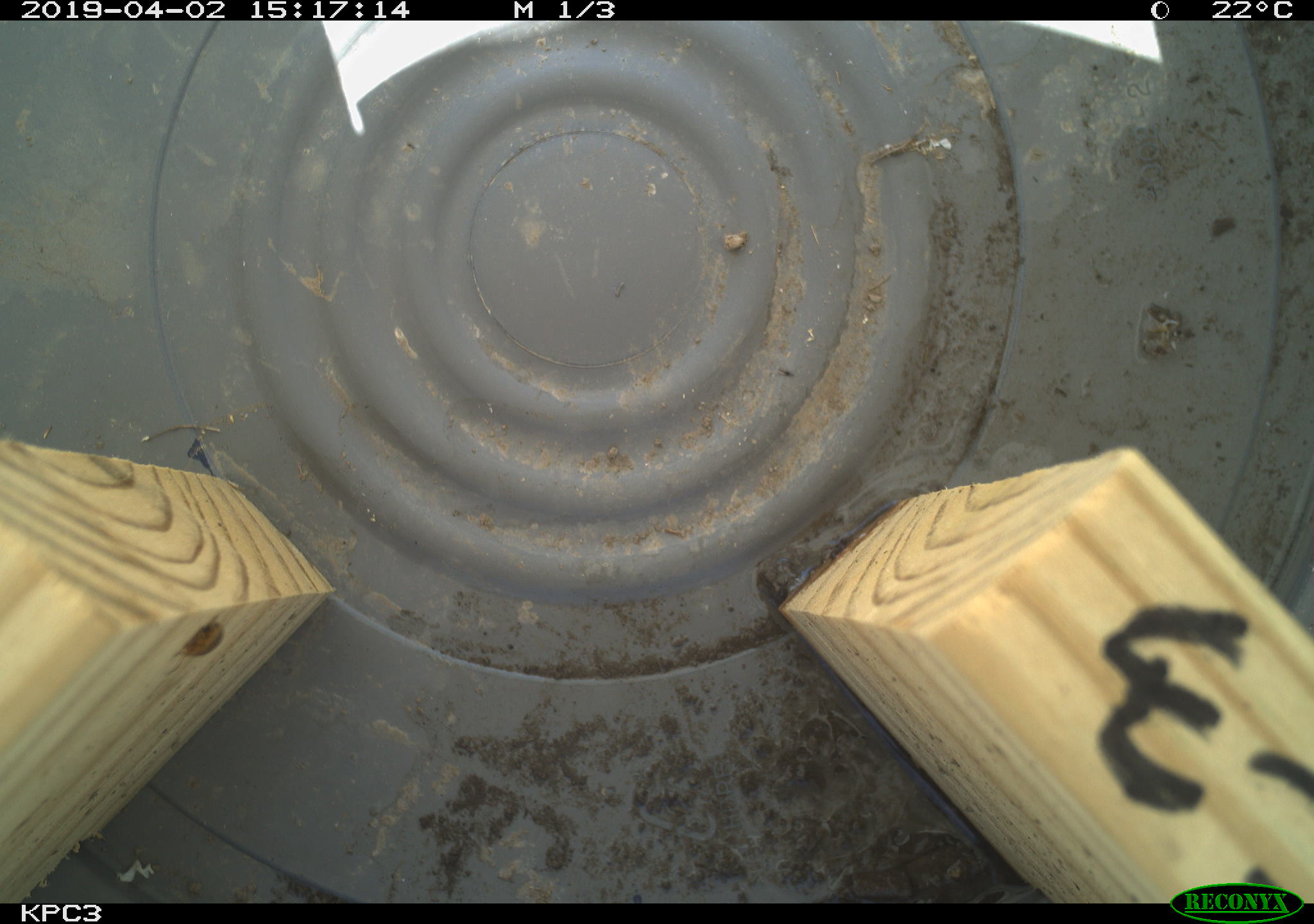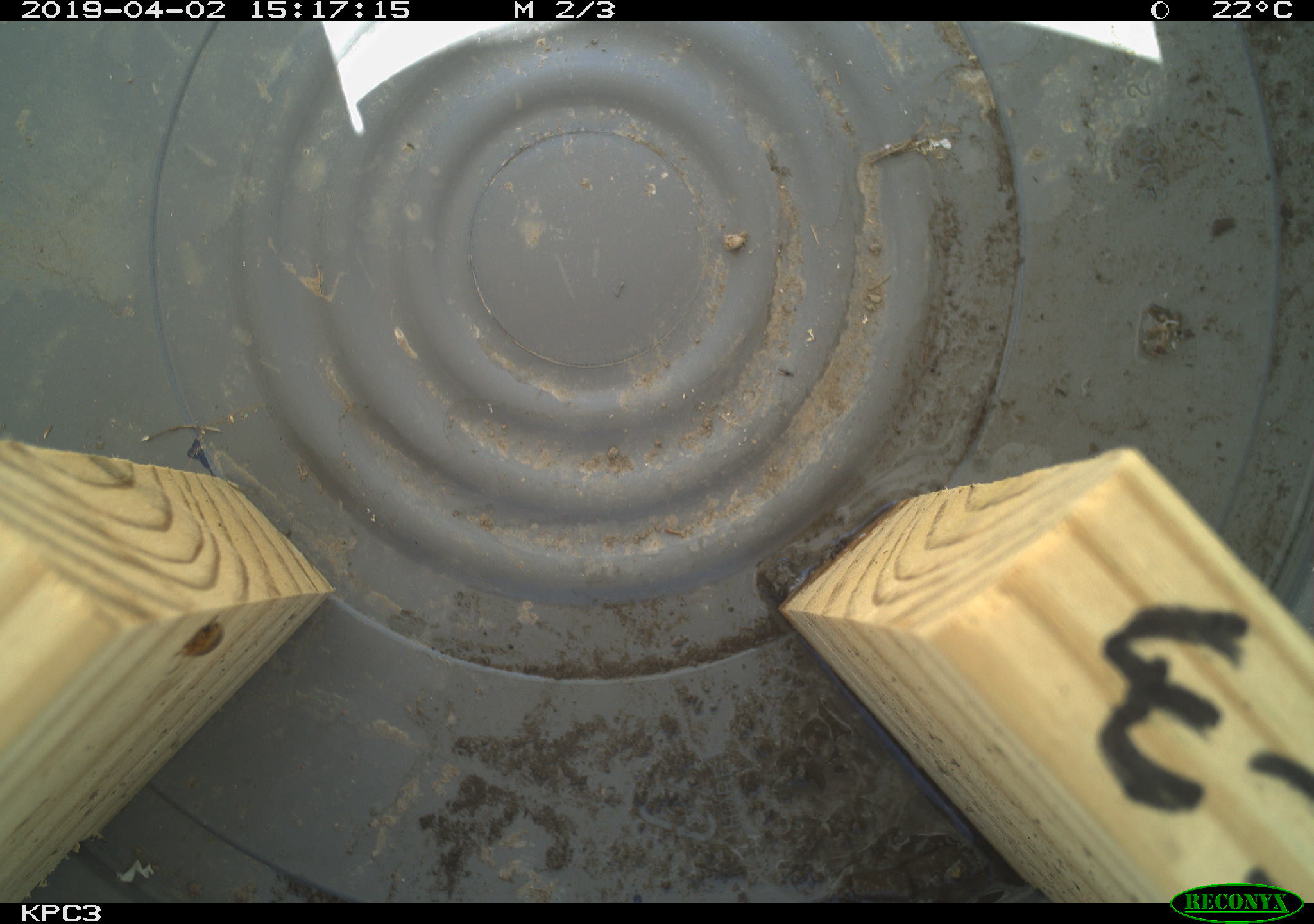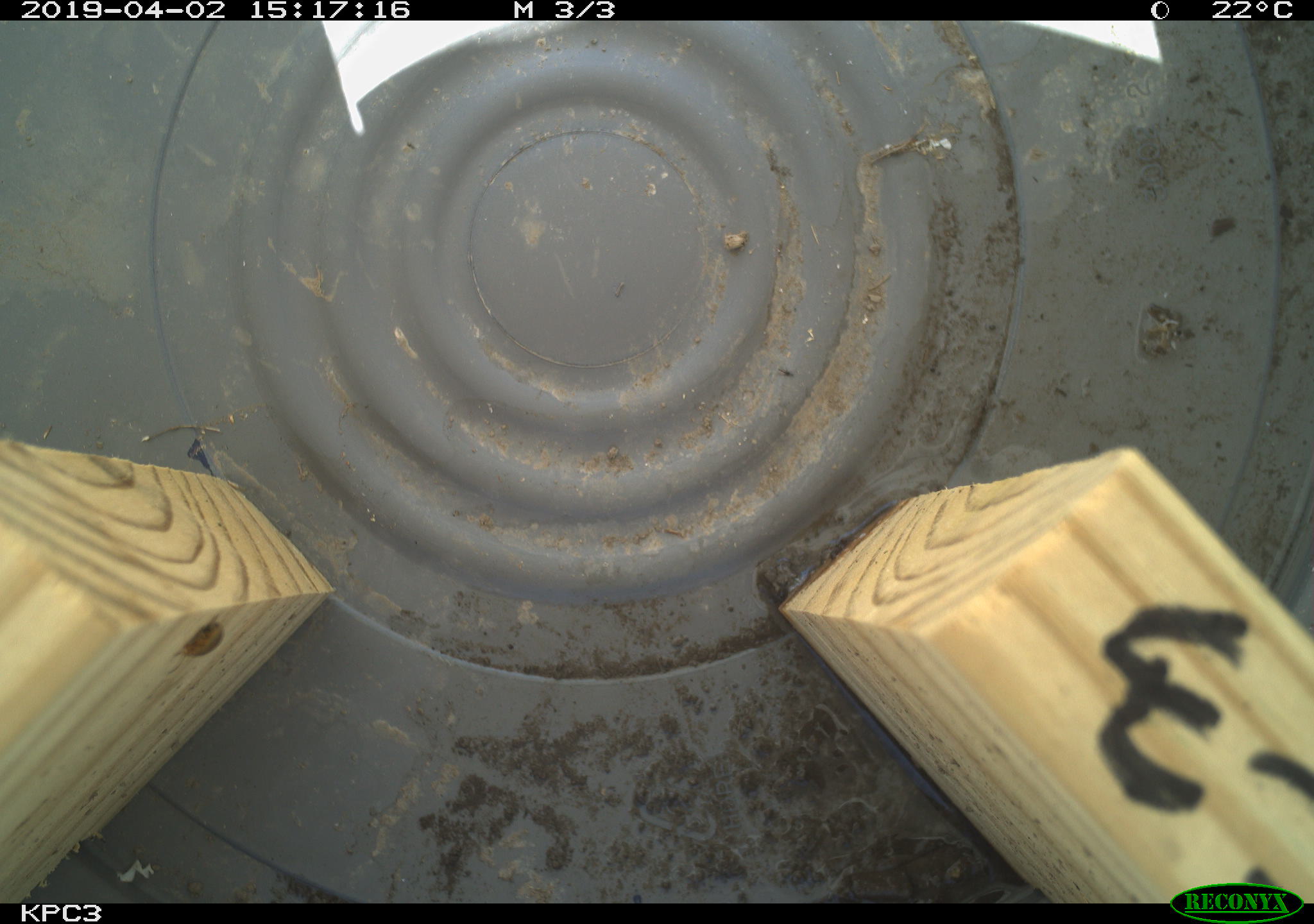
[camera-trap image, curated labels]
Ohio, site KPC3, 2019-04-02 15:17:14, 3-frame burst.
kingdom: Animalia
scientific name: Animalia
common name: animal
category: invertebrate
Invertebrate (animal) (Animalia).